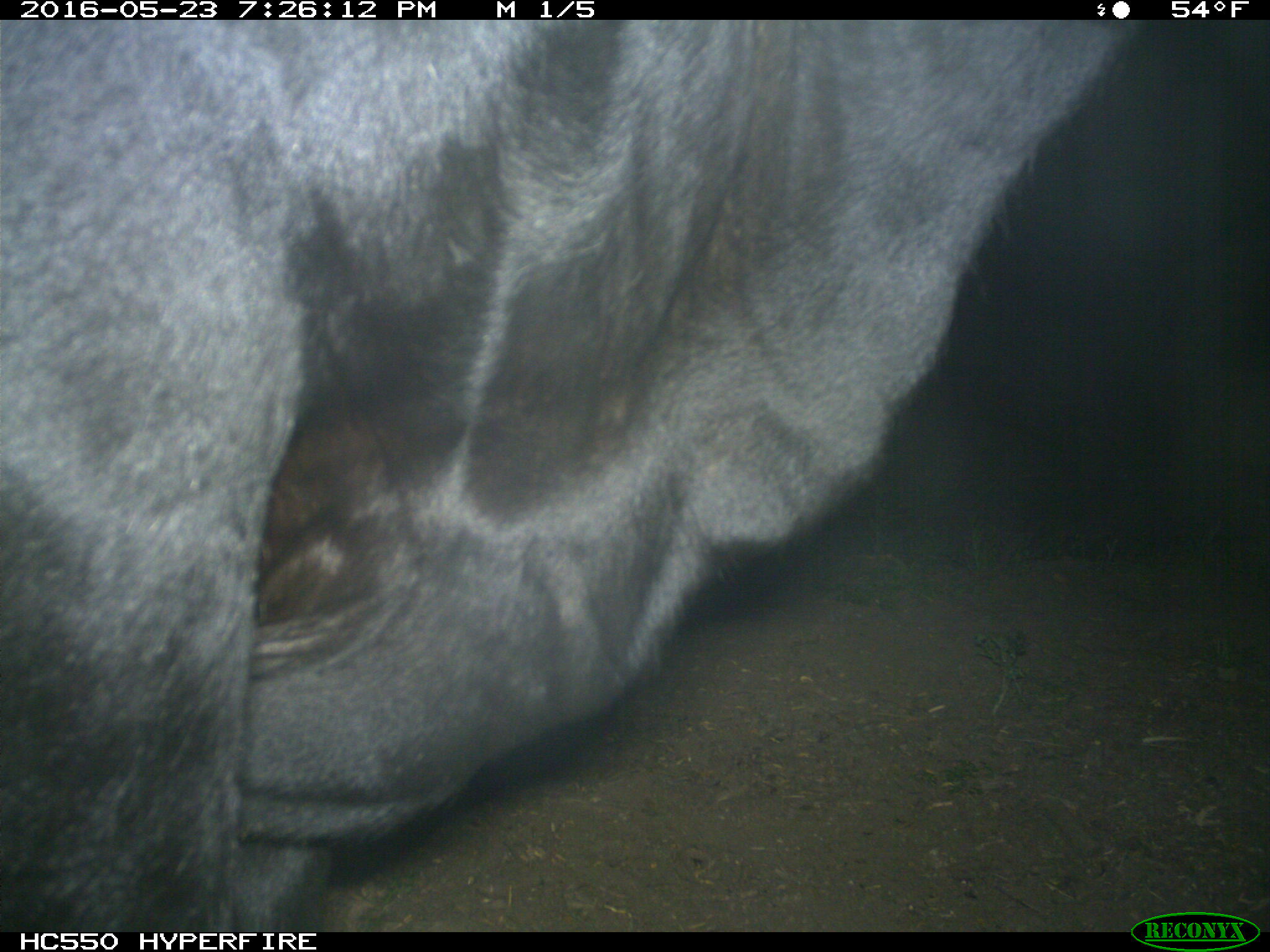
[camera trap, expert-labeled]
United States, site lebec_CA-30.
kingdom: Animalia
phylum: Chordata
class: Mammalia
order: Artiodactyla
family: Bovidae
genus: Bos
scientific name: Bos taurus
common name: domestic cow